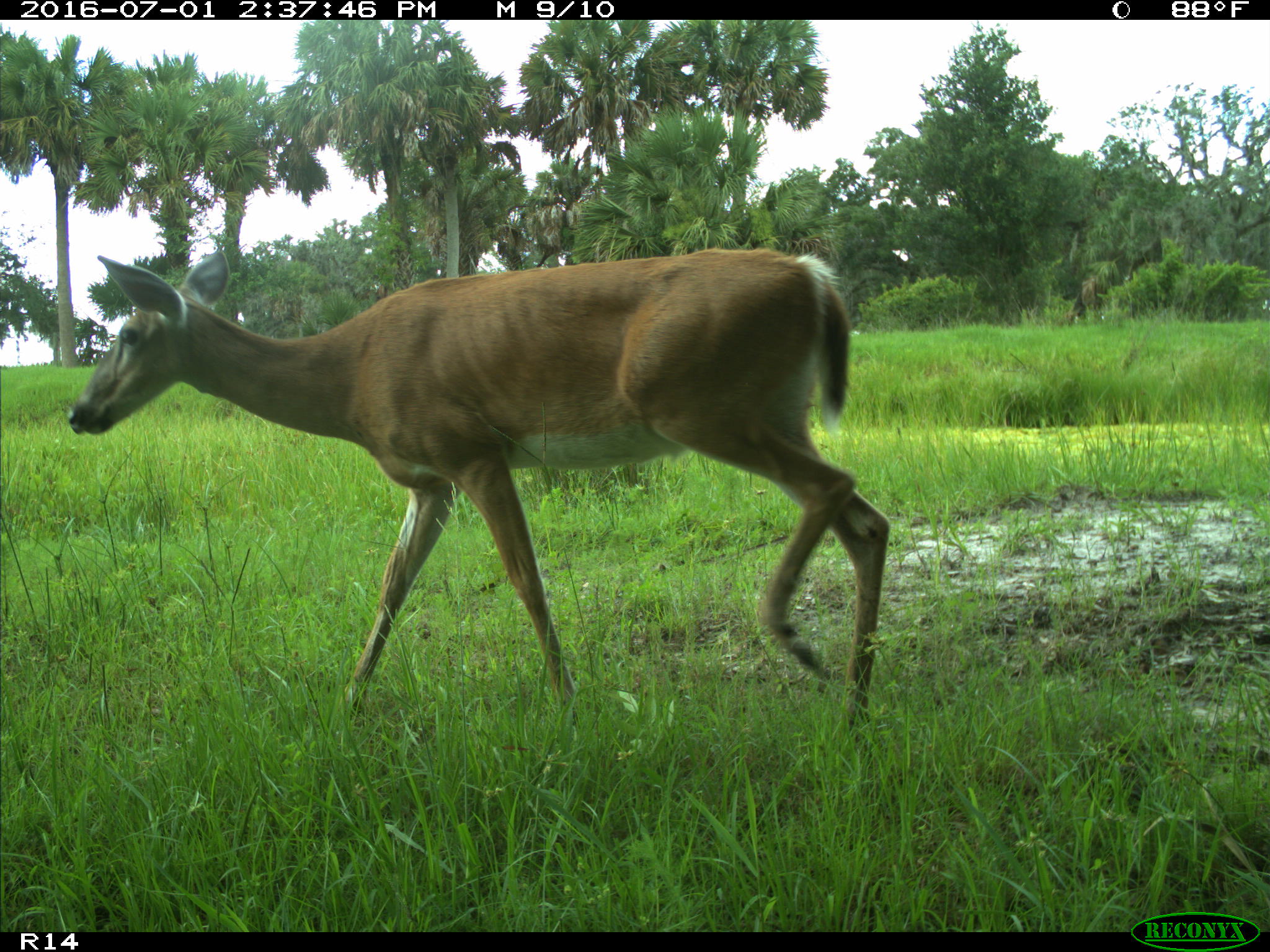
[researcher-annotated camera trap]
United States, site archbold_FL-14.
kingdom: Animalia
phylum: Chordata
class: Mammalia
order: Artiodactyla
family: Cervidae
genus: Odocoileus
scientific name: Odocoileus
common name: deer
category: unidentified deer